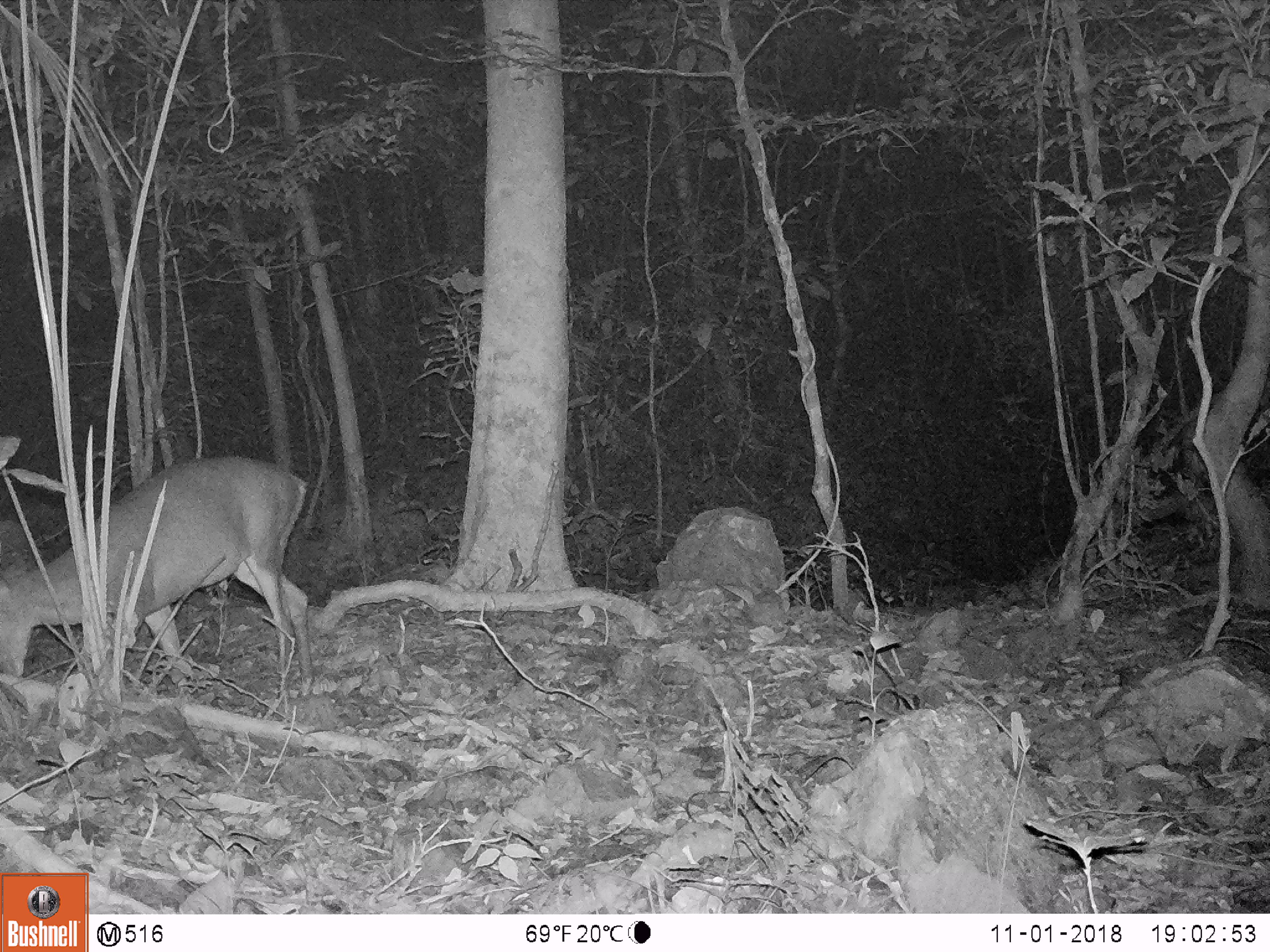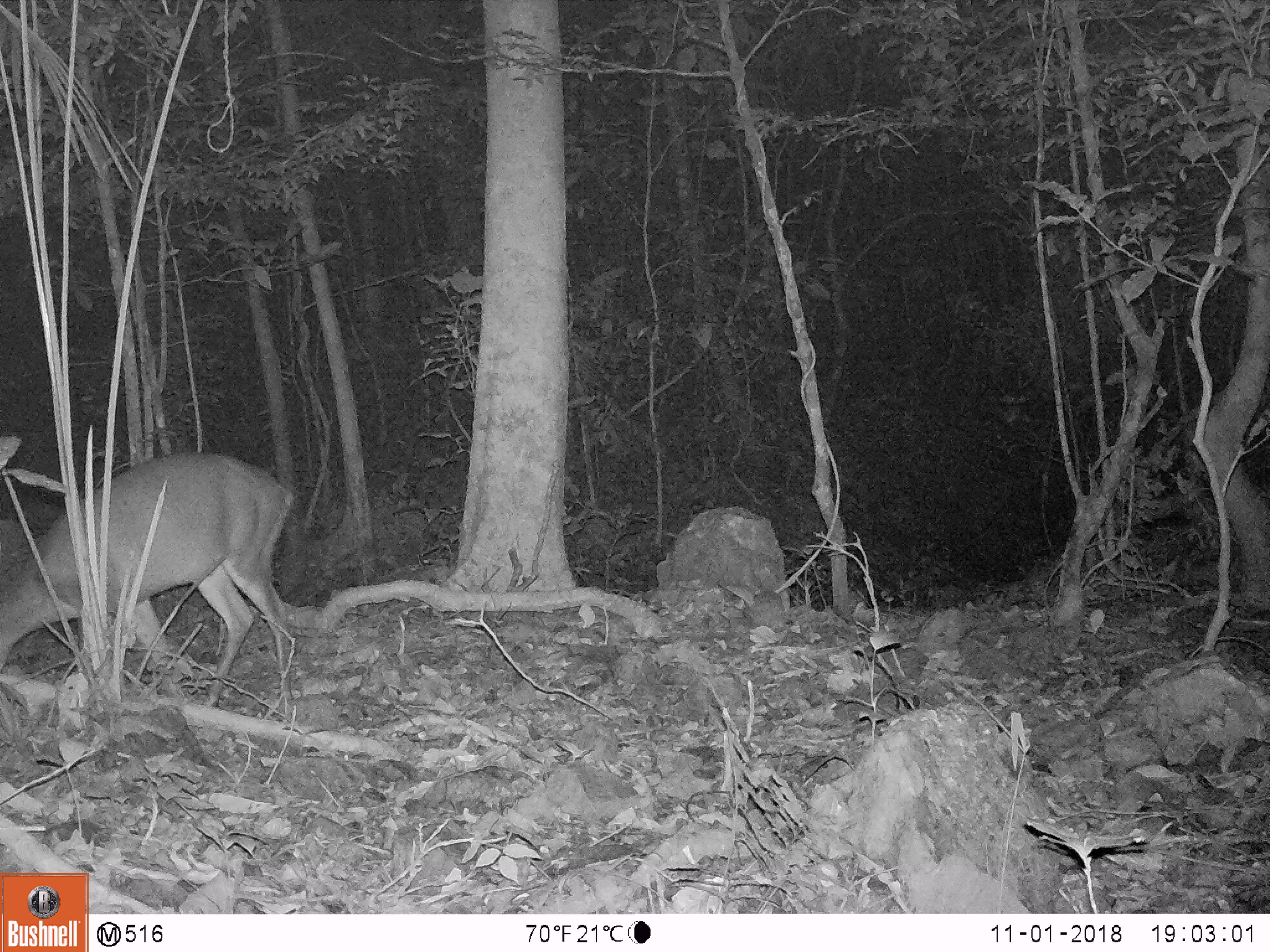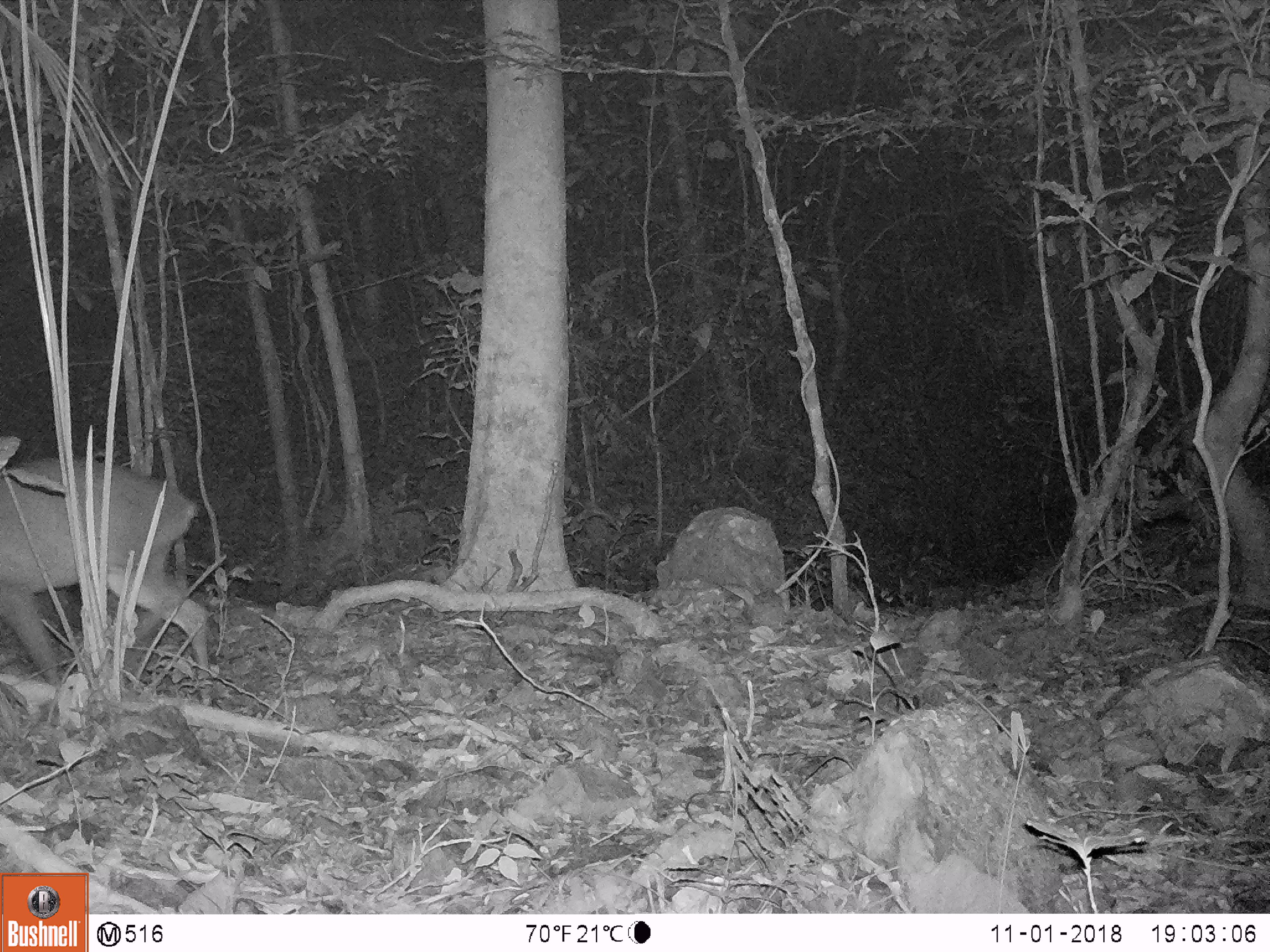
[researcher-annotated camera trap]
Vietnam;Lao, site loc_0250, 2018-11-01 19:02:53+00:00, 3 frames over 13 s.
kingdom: Animalia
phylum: Chordata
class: Mammalia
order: Artiodactyla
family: Cervidae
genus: Muntiacus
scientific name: Muntiacus vuquangensis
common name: large-antlered muntjac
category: large antlered muntjac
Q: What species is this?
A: Large antlered muntjac (large-antlered muntjac) (Muntiacus vuquangensis).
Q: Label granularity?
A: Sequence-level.